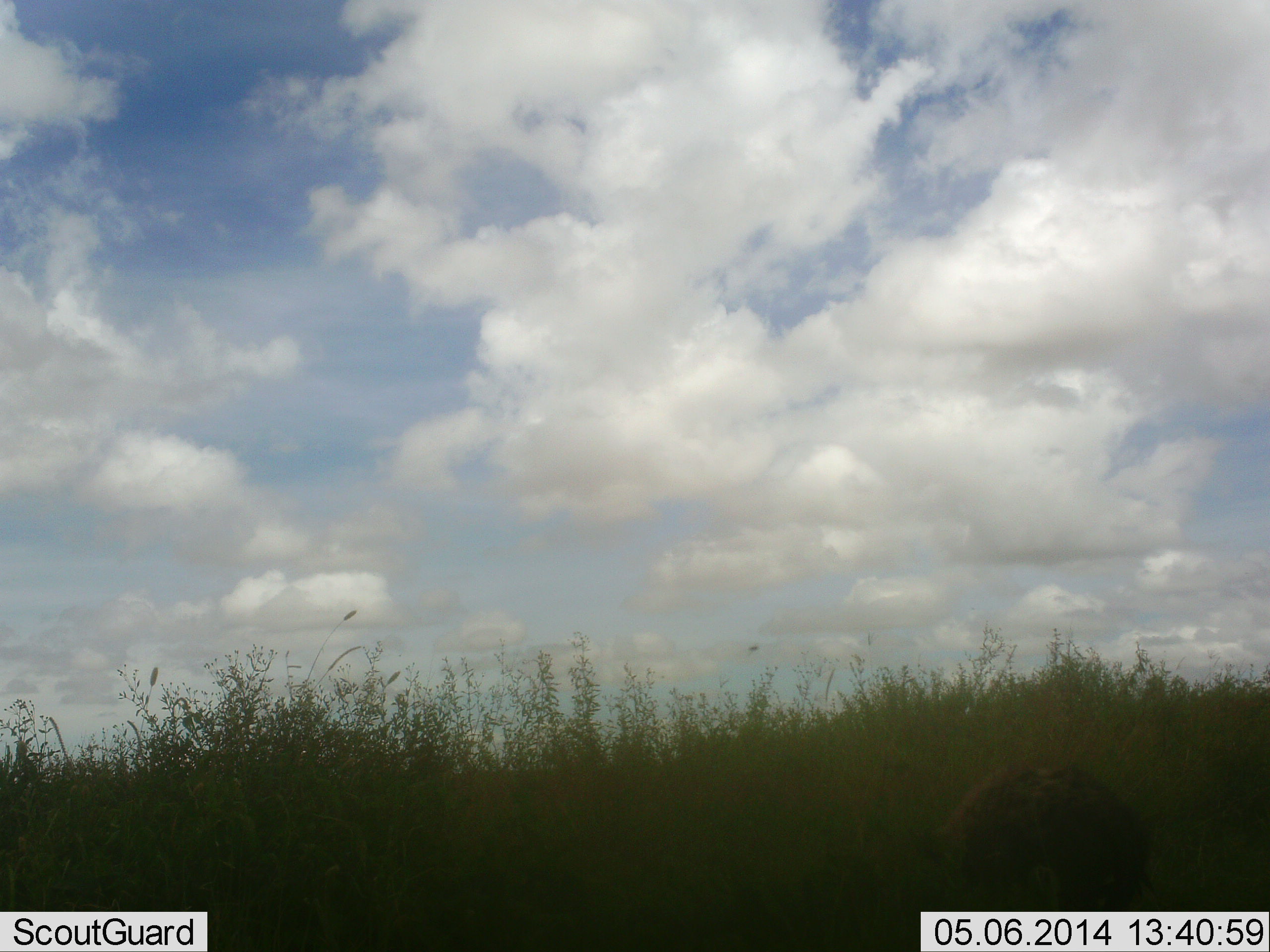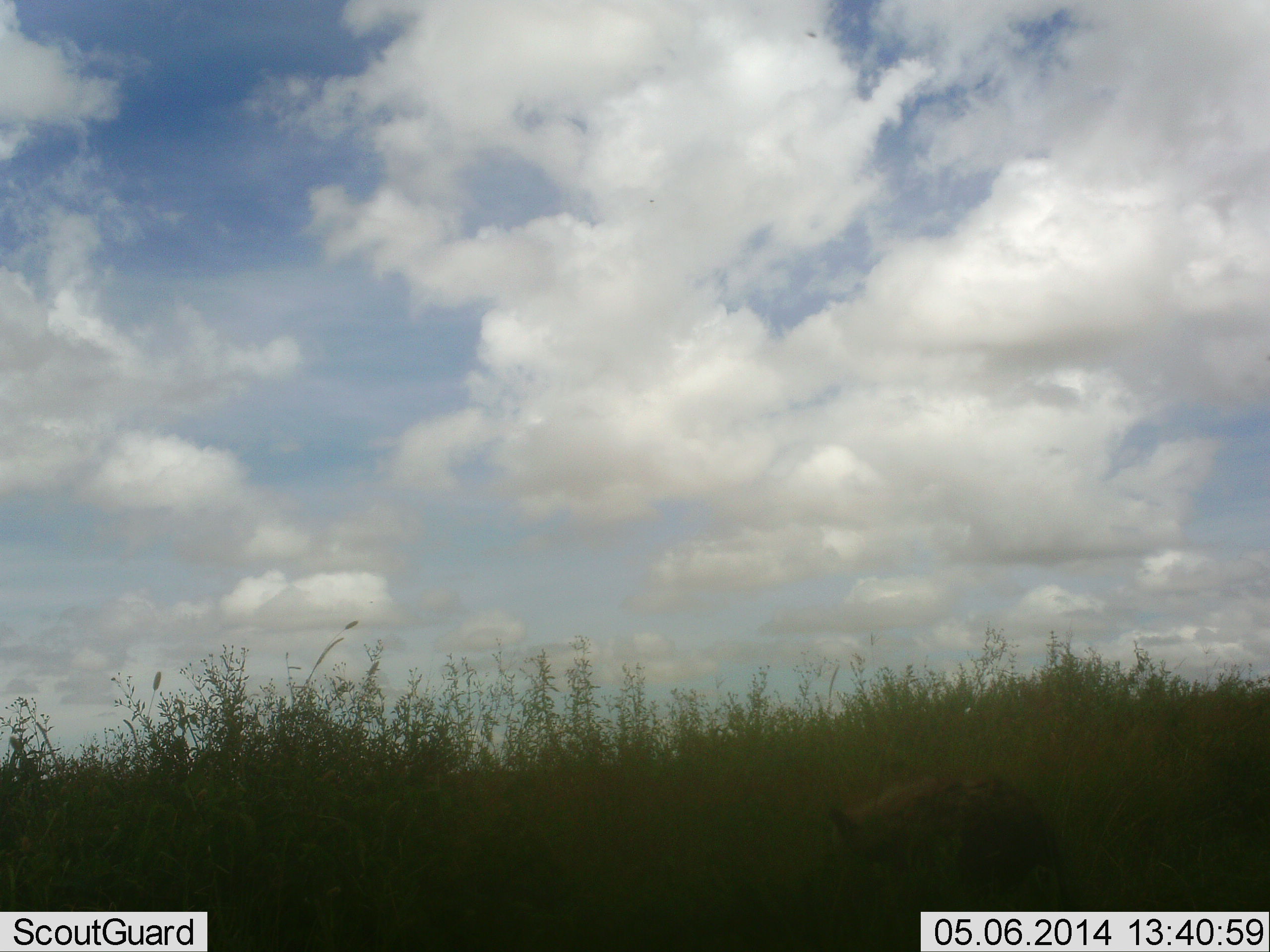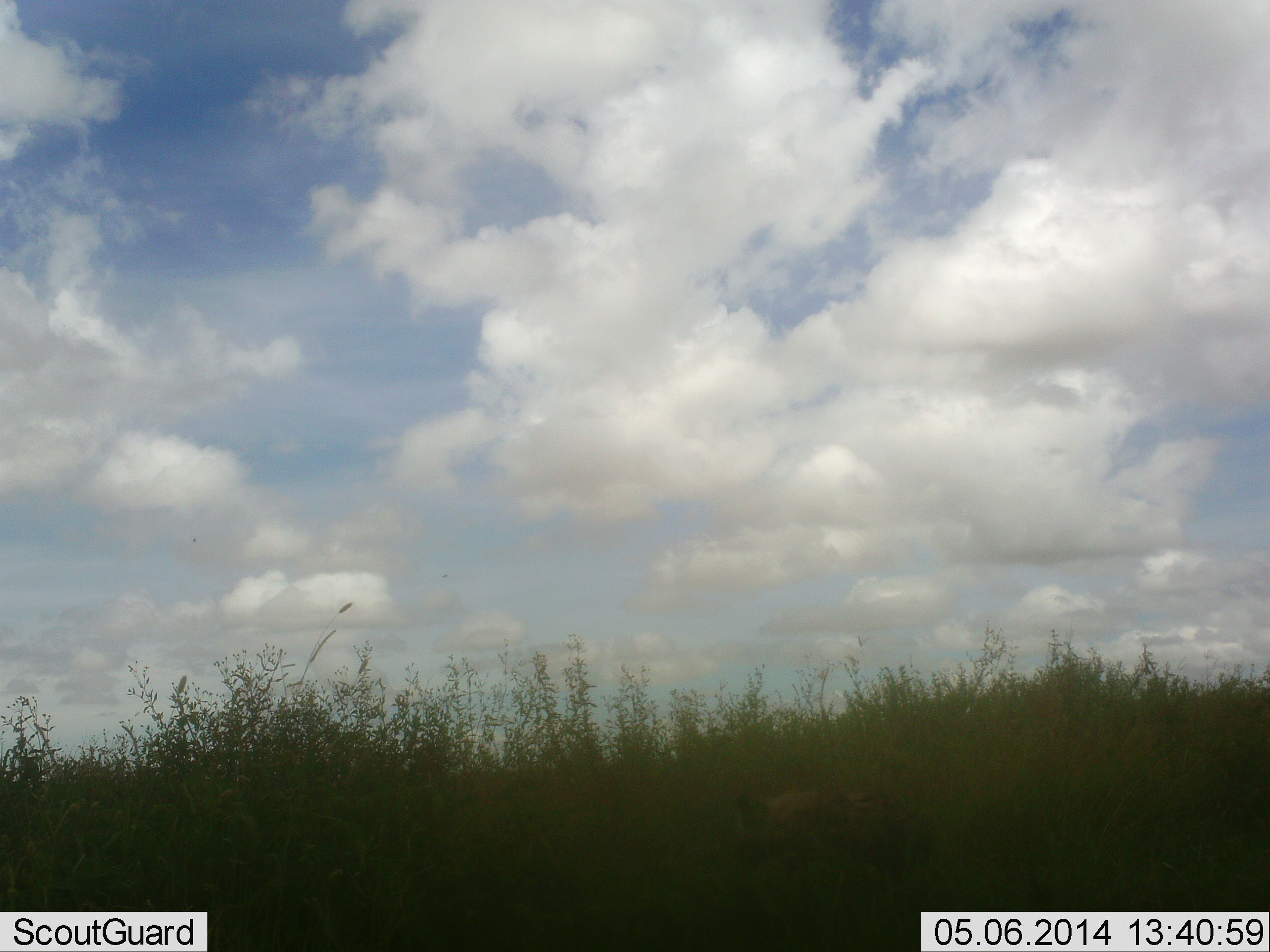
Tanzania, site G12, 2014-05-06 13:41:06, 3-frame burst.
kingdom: Animalia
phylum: Chordata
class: Mammalia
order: Carnivora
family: Hyaenidae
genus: Crocuta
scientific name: Crocuta crocuta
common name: spotted hyena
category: hyenaspotted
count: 1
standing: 0%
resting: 0%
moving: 100%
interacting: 0%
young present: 0%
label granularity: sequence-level